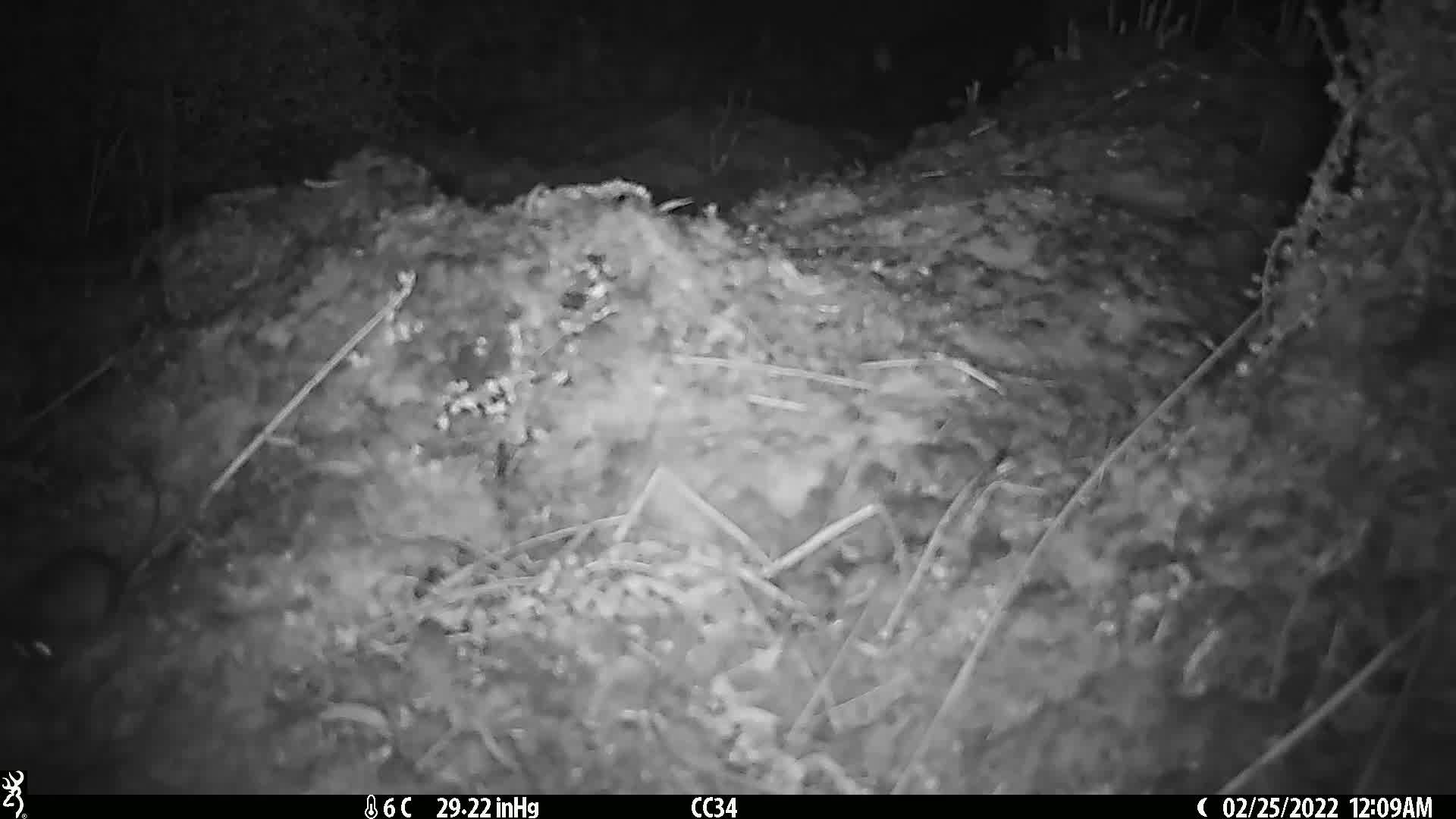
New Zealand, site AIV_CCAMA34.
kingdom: Animalia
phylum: Chordata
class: Mammalia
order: Rodentia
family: Muridae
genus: Mus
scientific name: Mus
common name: mouse